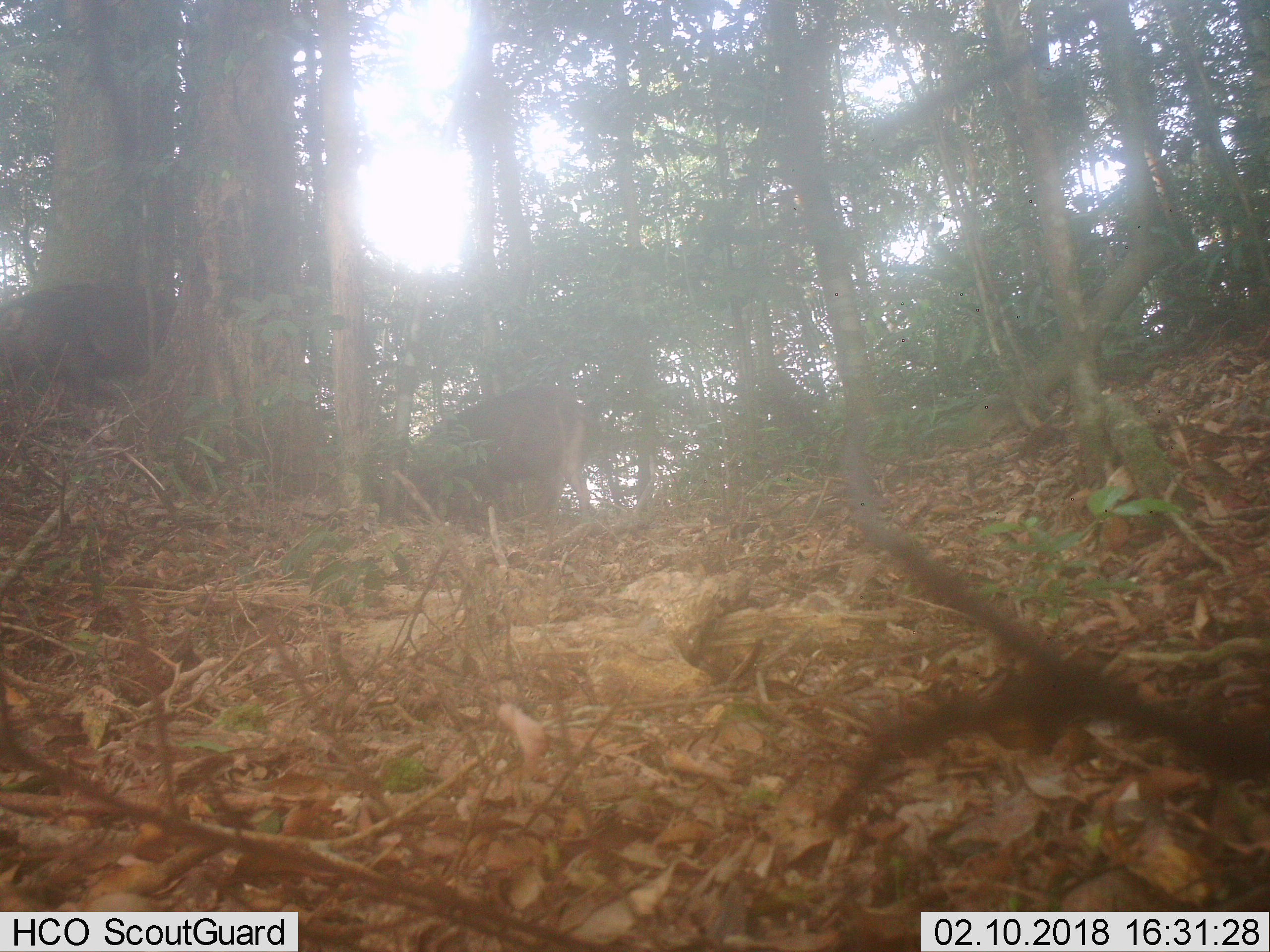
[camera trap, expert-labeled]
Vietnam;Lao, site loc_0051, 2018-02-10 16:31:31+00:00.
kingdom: Animalia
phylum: Chordata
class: Mammalia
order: Artiodactyla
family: Suidae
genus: Sus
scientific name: Sus scrofa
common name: eurasian wild pig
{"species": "eurasian wild pig (Sus scrofa)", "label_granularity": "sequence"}